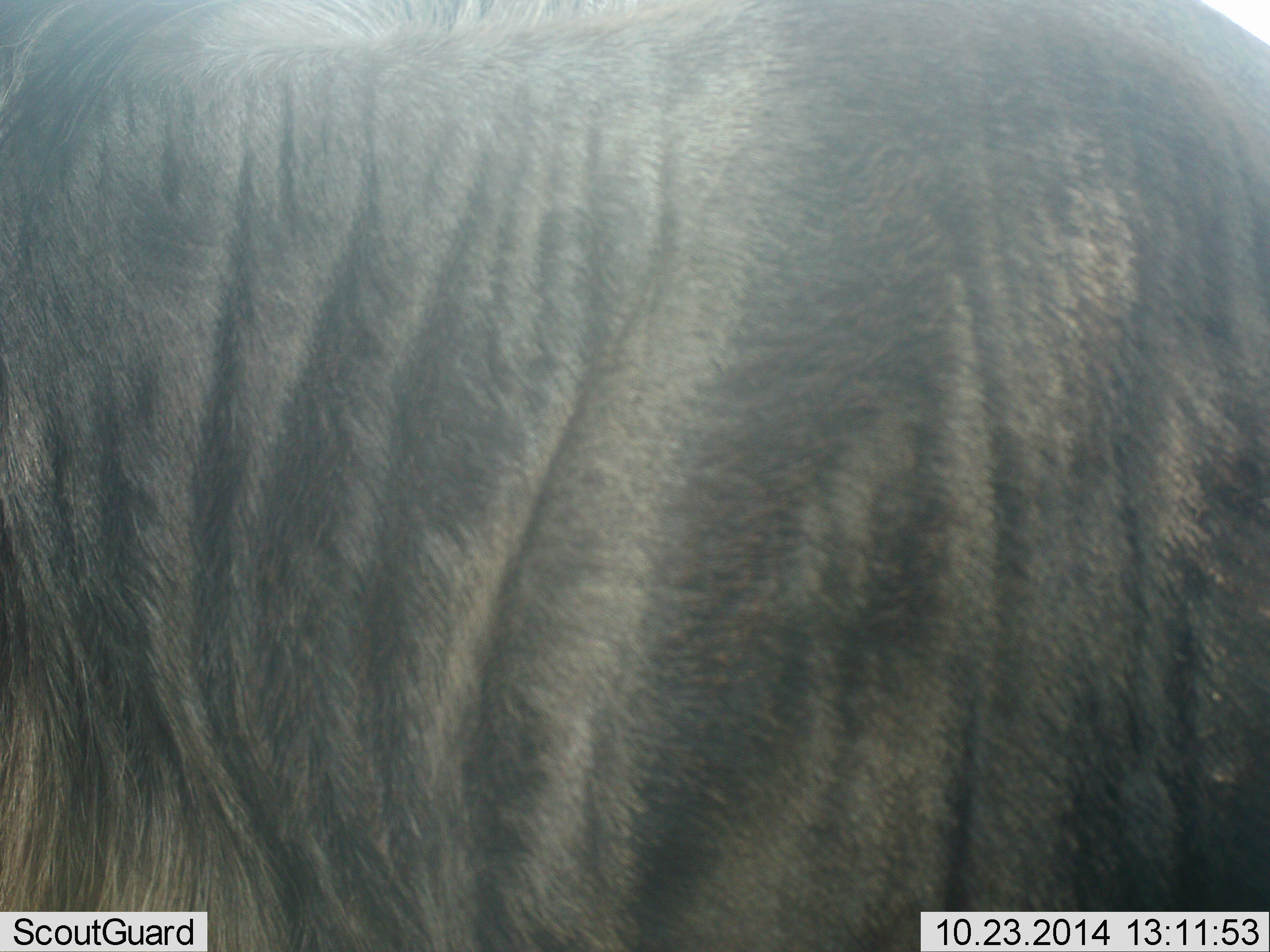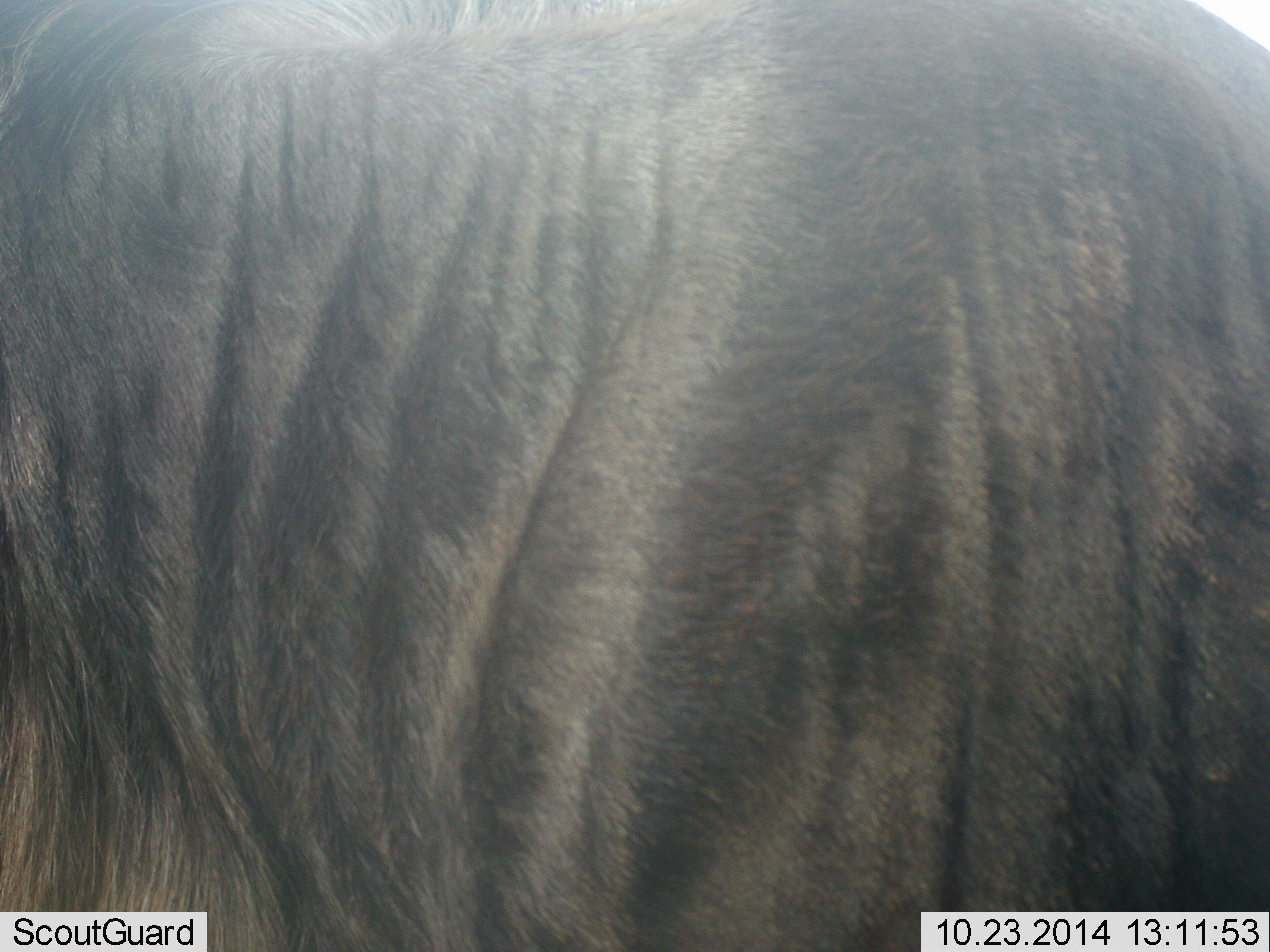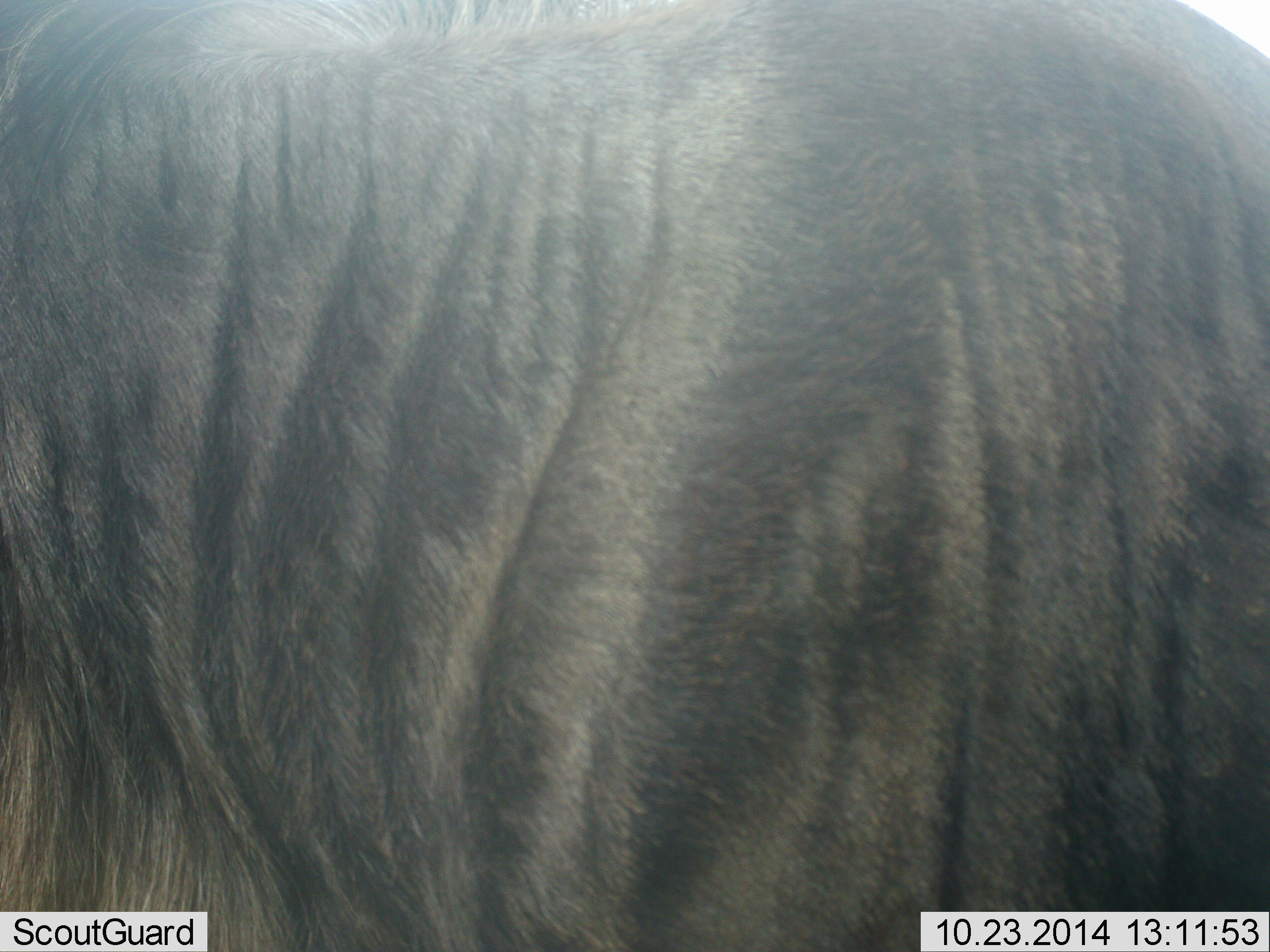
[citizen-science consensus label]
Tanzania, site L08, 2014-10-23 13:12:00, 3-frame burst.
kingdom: Animalia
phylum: Chordata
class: Mammalia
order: Artiodactyla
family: Bovidae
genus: Connochaetes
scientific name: Connochaetes taurinus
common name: blue wildebeest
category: wildebeest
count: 1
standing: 100%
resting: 0%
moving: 0%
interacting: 0%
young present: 0%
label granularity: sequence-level